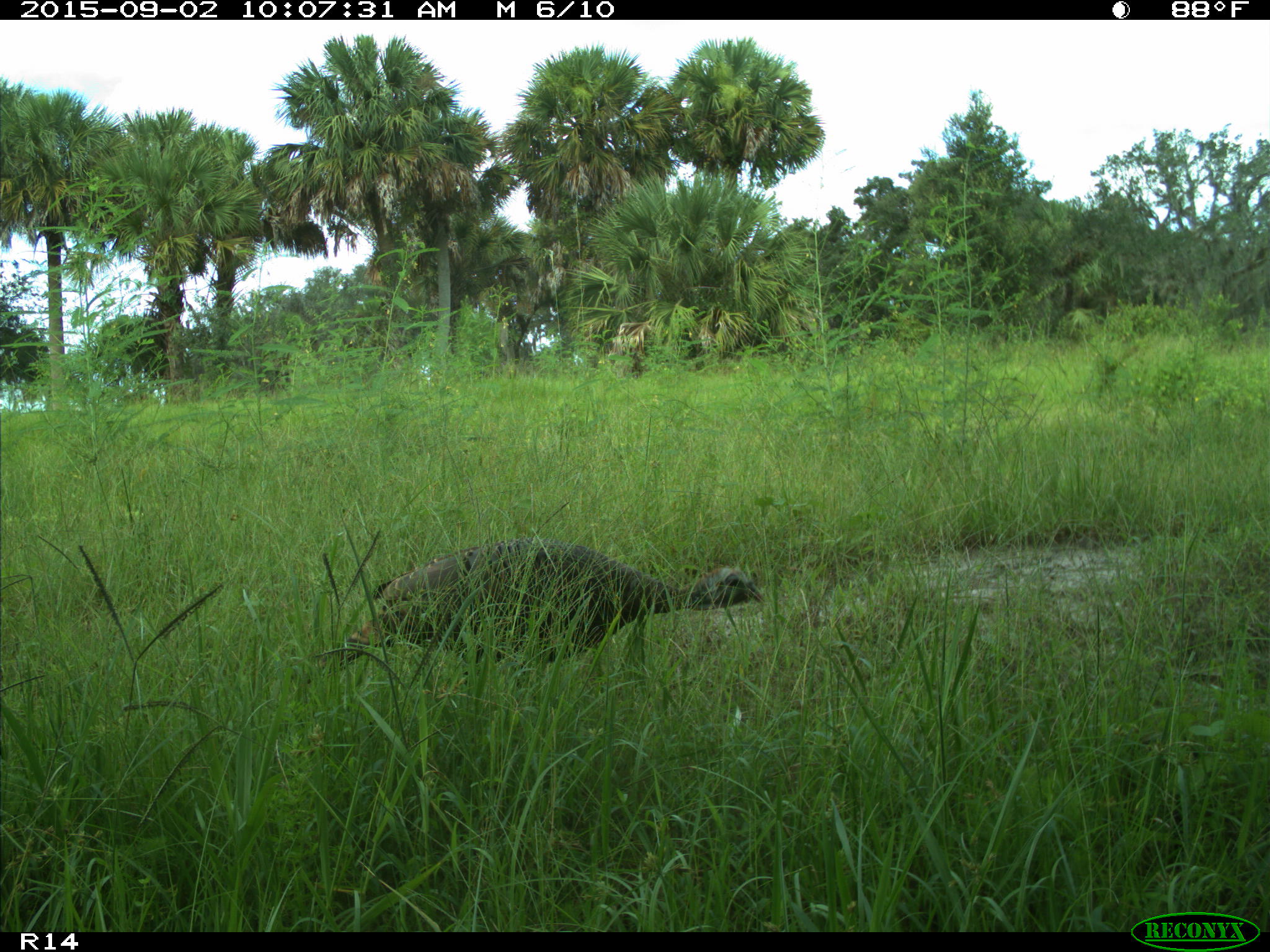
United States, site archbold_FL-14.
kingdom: Animalia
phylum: Chordata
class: Aves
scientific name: Aves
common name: birds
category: unidentified bird